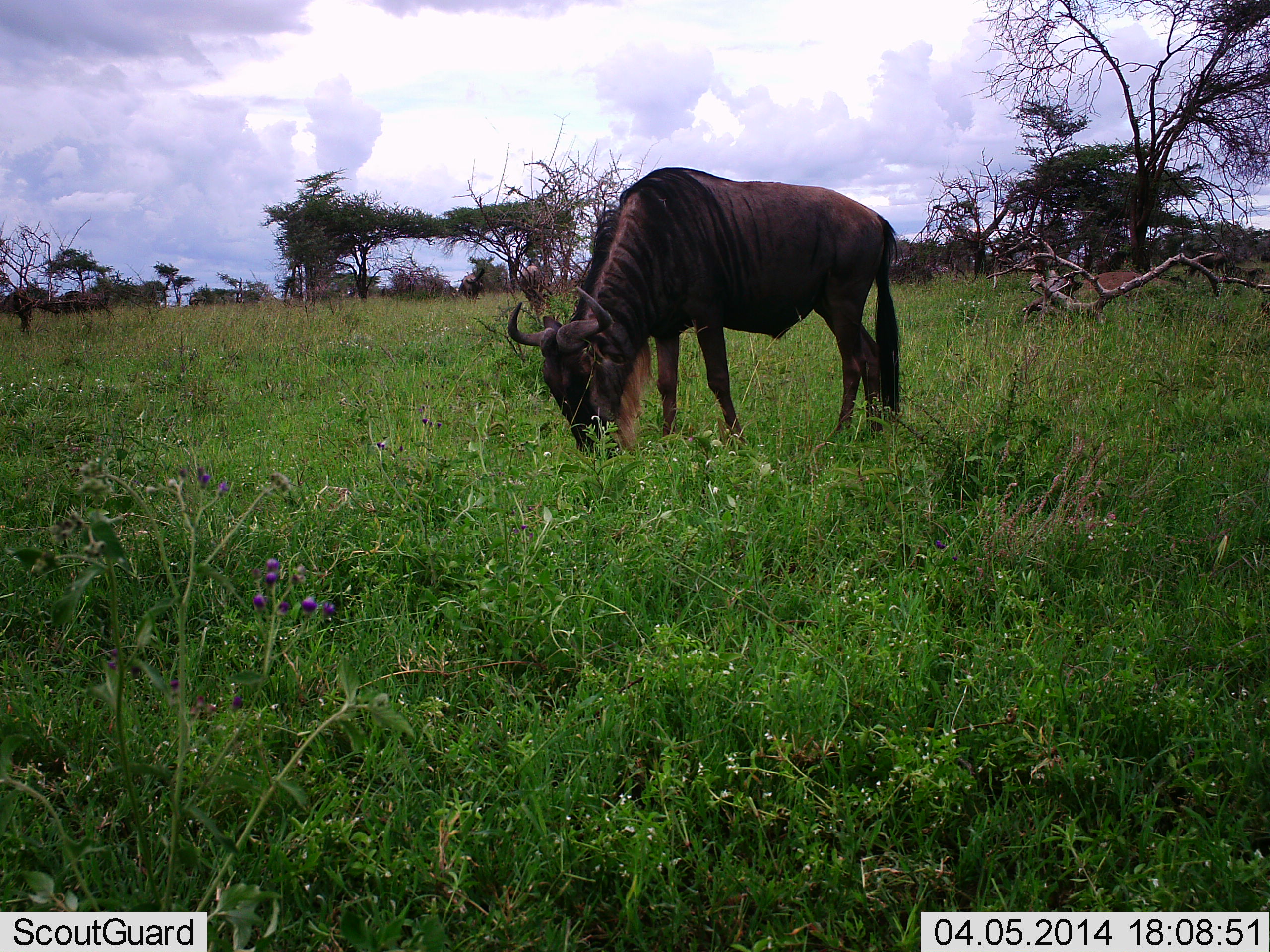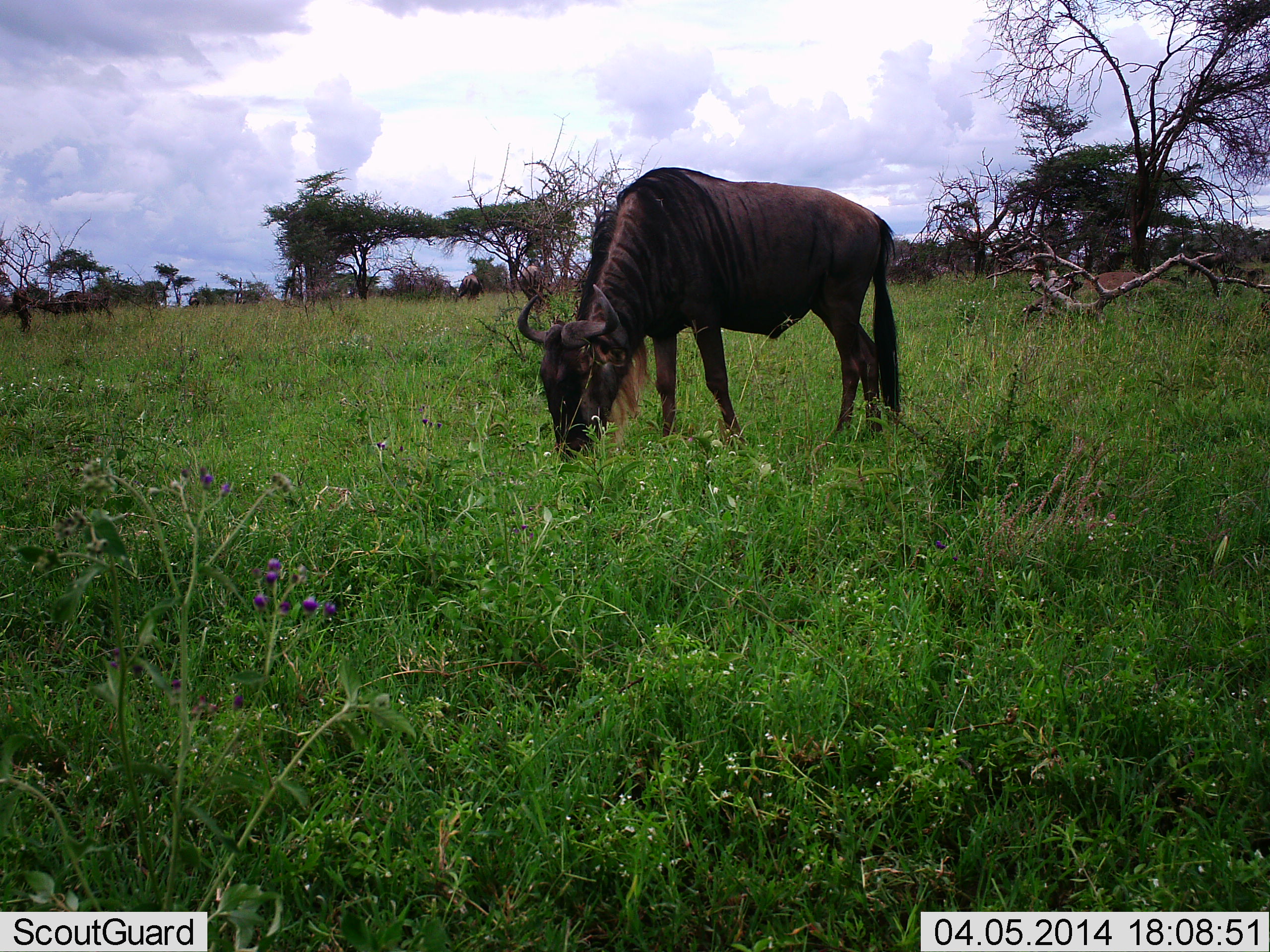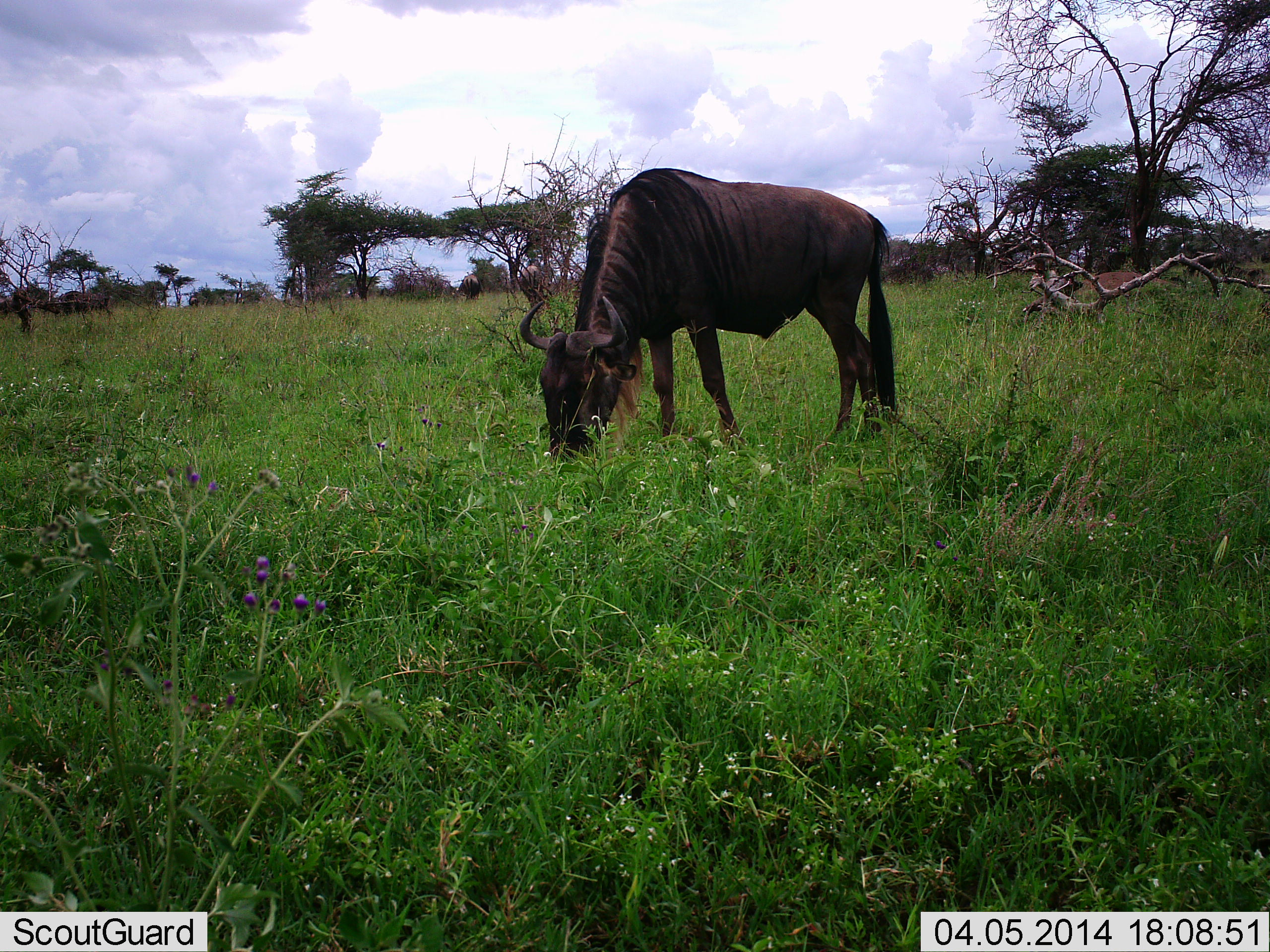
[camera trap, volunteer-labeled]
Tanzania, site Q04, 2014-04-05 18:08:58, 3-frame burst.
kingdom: Animalia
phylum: Chordata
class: Mammalia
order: Artiodactyla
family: Bovidae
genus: Connochaetes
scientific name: Connochaetes taurinus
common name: blue wildebeest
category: wildebeest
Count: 1.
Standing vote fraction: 50%.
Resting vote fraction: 0%.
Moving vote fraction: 0%.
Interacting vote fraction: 0%.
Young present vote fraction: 0%.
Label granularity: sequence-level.